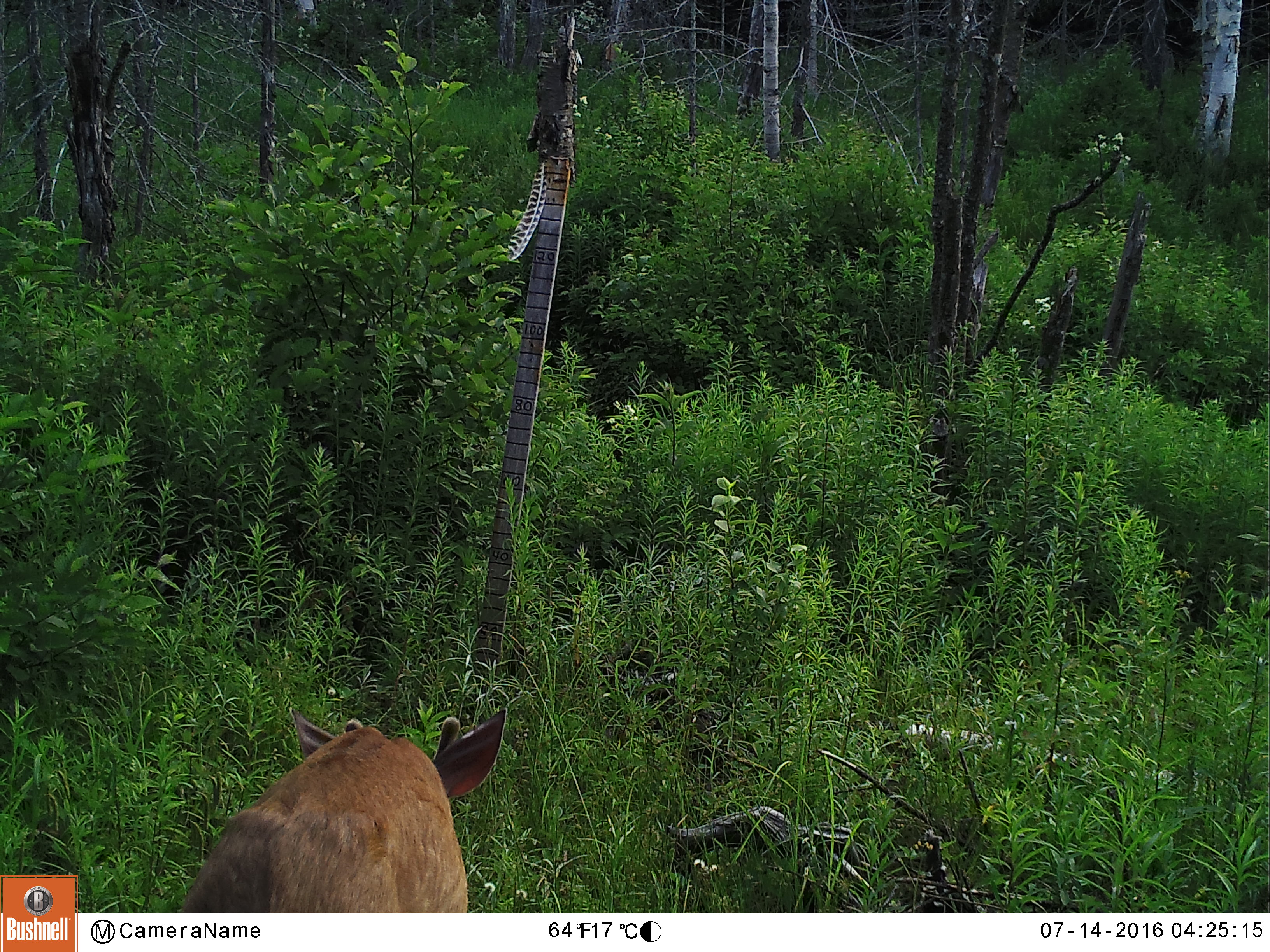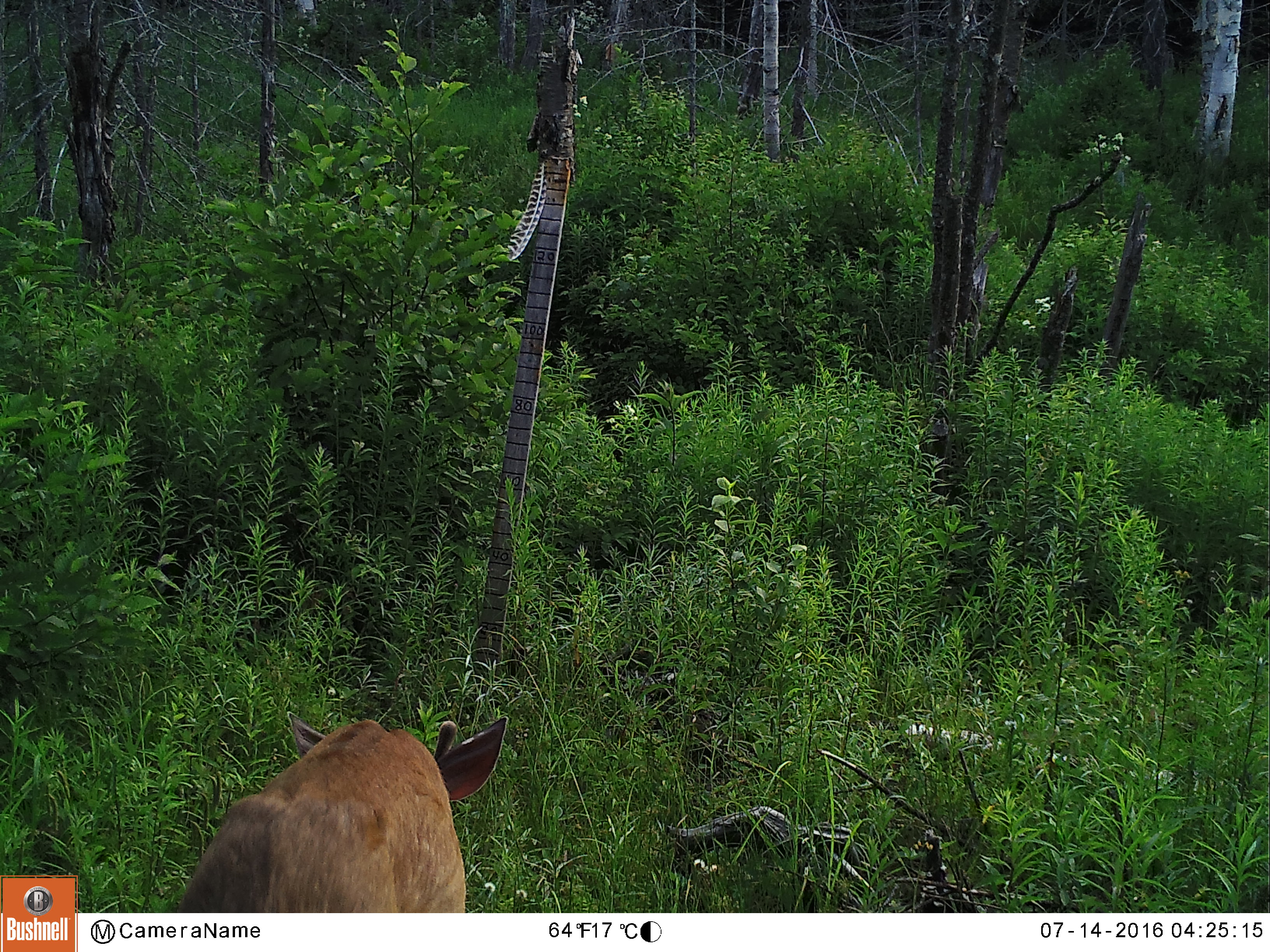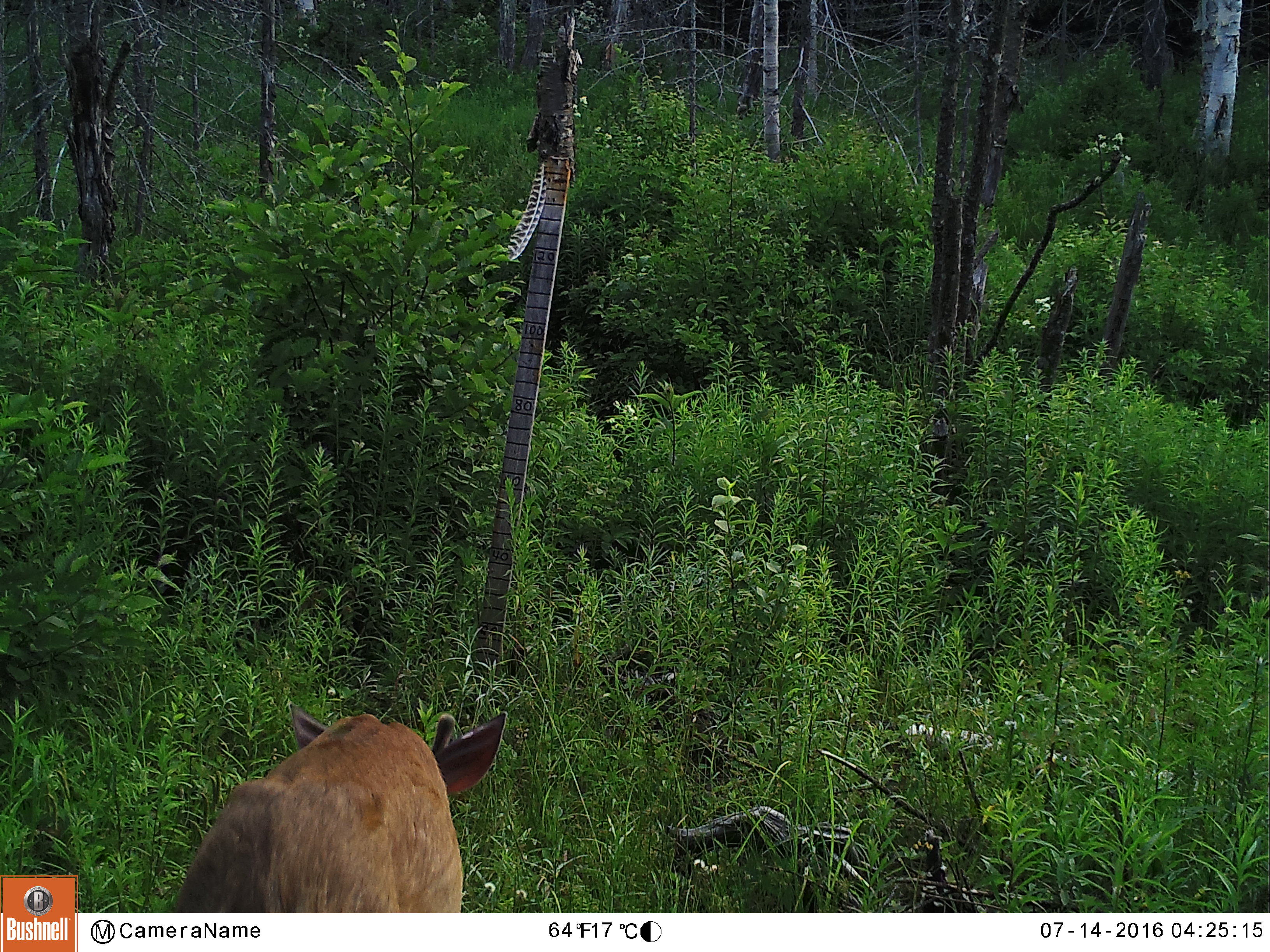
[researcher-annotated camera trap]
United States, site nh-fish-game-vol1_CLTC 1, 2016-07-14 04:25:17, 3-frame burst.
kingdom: Animalia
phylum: Chordata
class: Mammalia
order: Artiodactyla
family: Cervidae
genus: Odocoileus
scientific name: Odocoileus virginianus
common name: white-tailed deer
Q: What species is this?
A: White-tailed deer (Odocoileus virginianus).